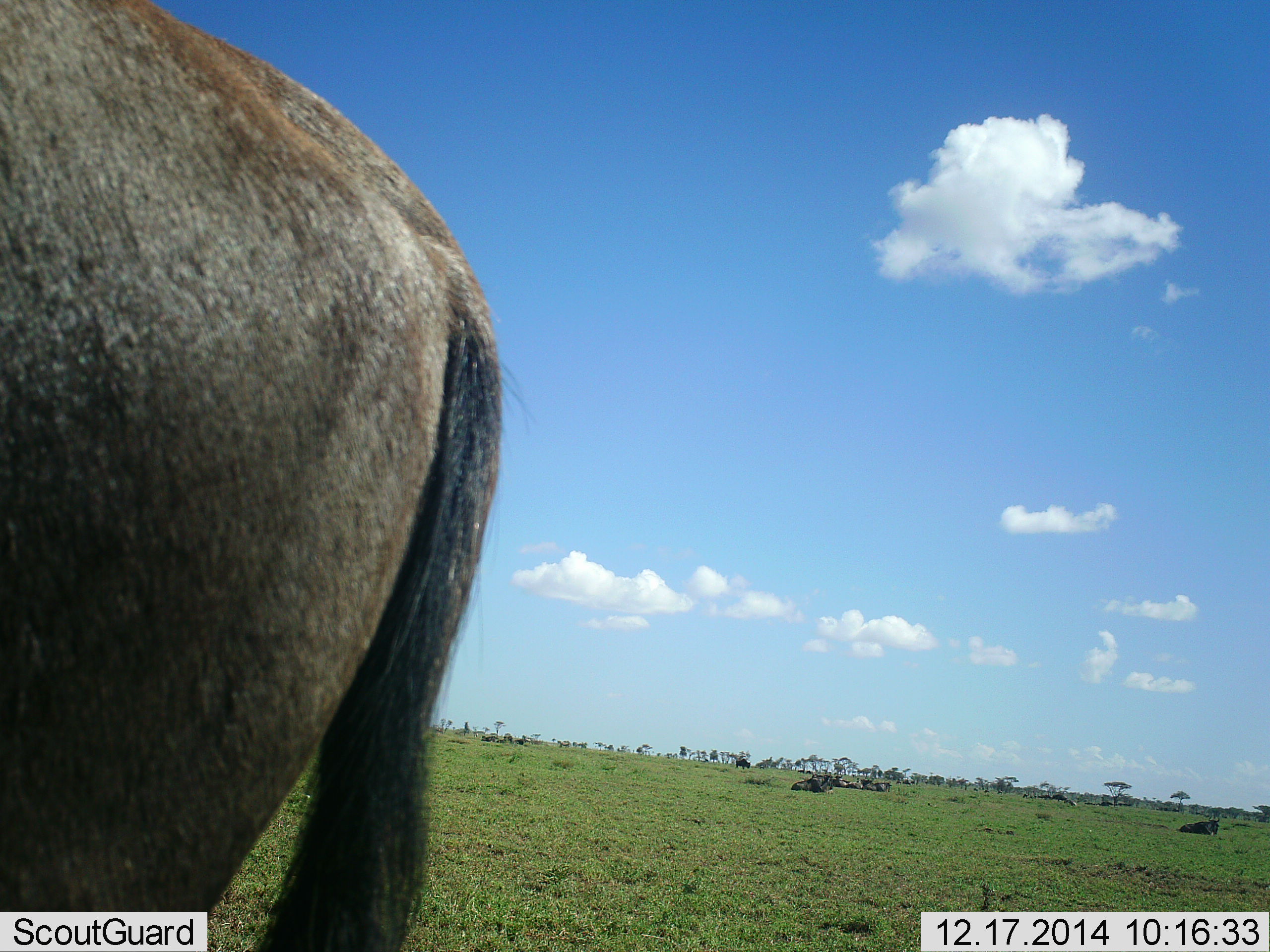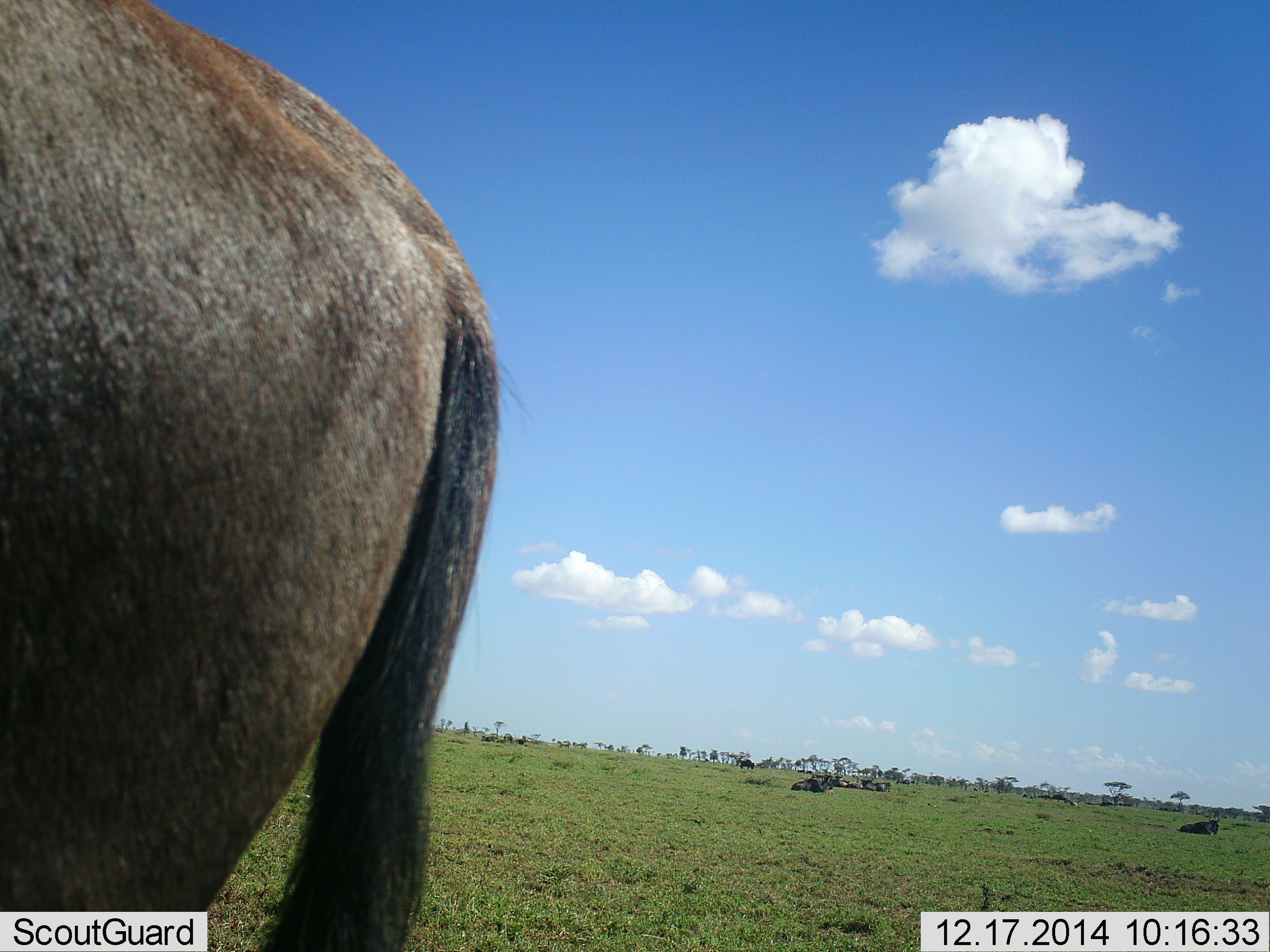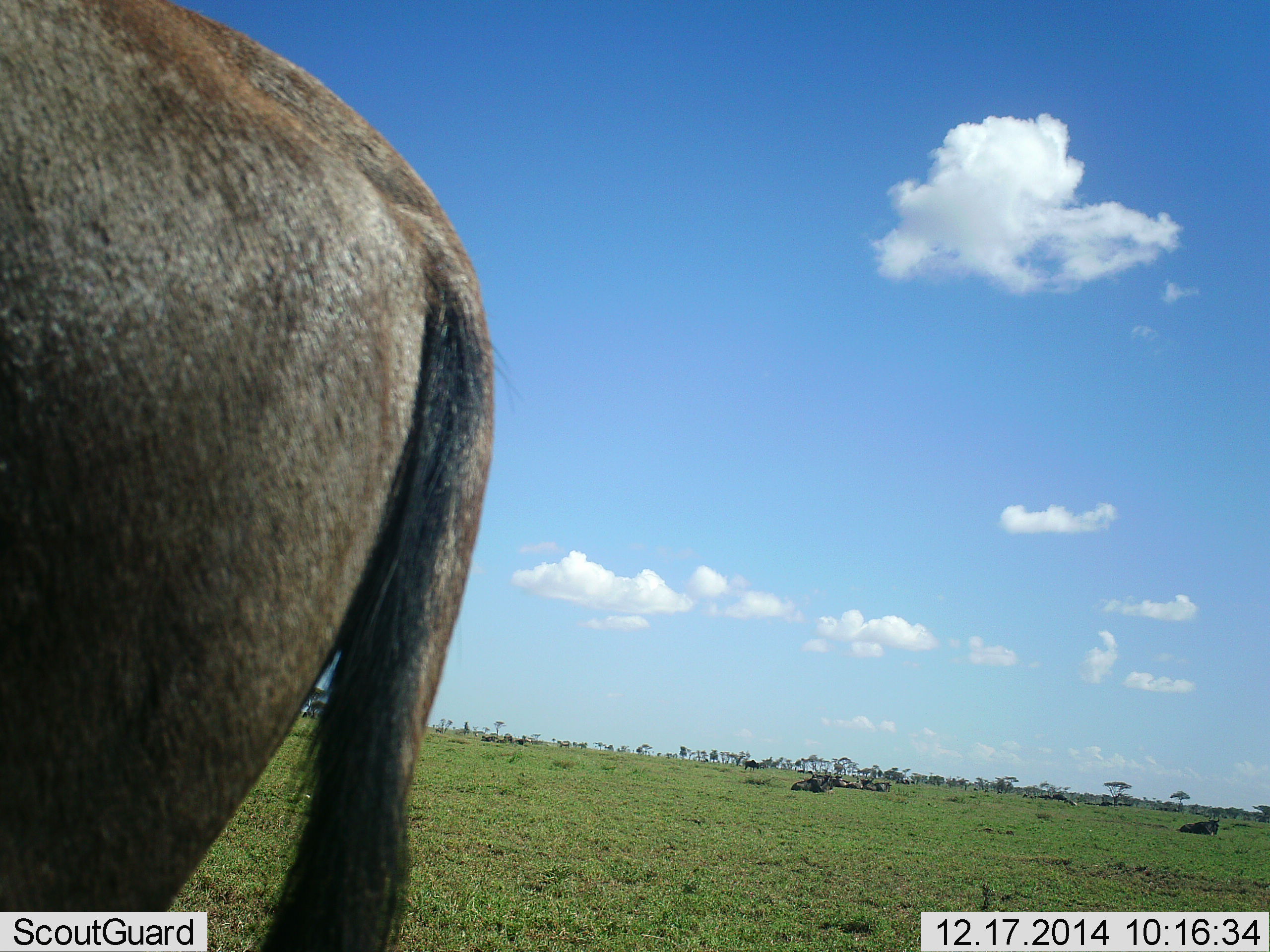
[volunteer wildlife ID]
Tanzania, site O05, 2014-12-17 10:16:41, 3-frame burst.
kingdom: Animalia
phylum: Chordata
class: Mammalia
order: Artiodactyla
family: Bovidae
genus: Connochaetes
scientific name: Connochaetes taurinus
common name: blue wildebeest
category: wildebeest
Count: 8.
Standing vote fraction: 70%.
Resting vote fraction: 90%.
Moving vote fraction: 40%.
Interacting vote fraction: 0%.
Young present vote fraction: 0%.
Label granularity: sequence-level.